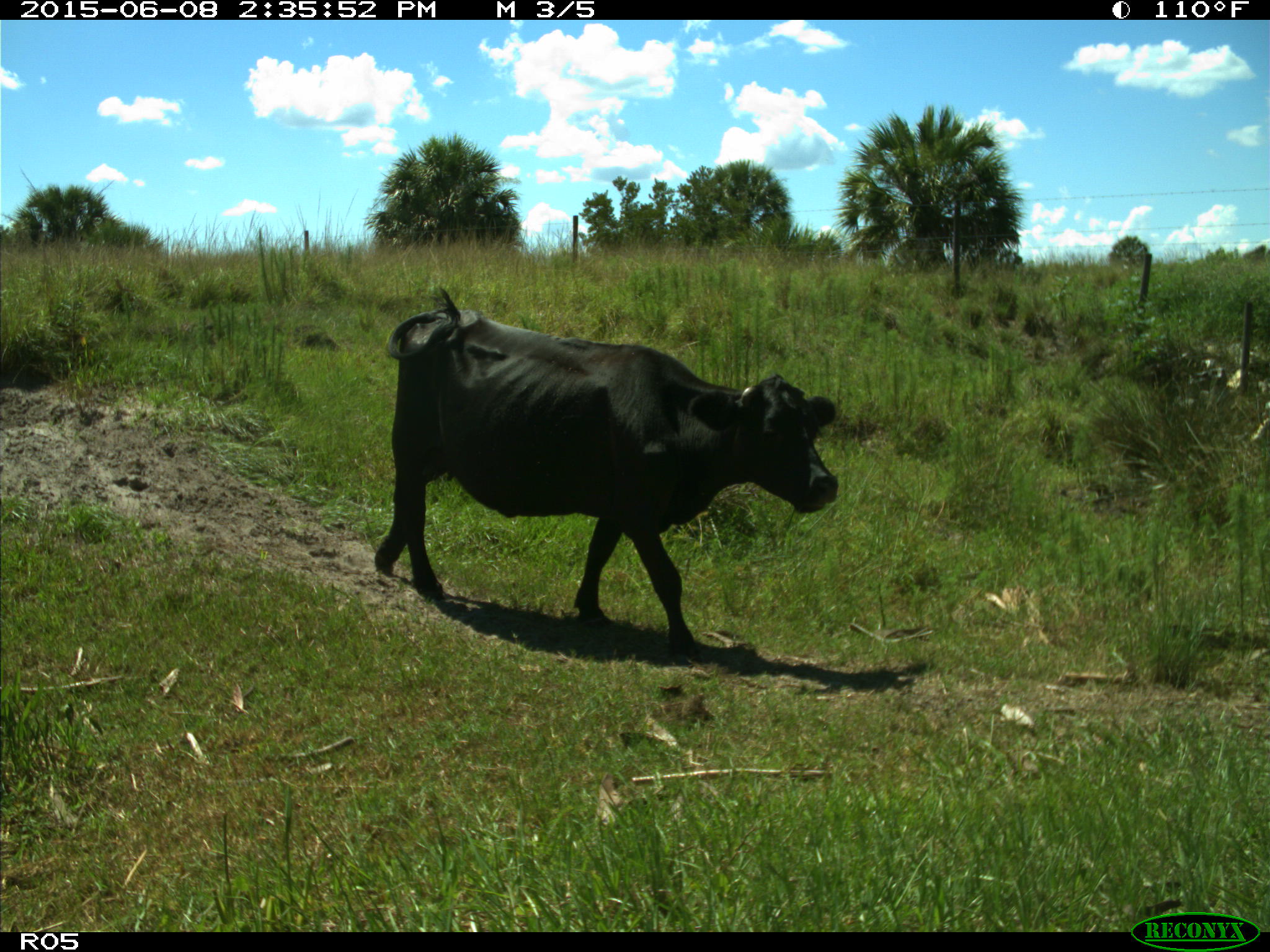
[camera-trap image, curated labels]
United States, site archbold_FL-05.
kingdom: Animalia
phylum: Chordata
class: Mammalia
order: Artiodactyla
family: Bovidae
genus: Bos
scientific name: Bos taurus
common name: domestic cow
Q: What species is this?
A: Bos taurus (domestic cow).